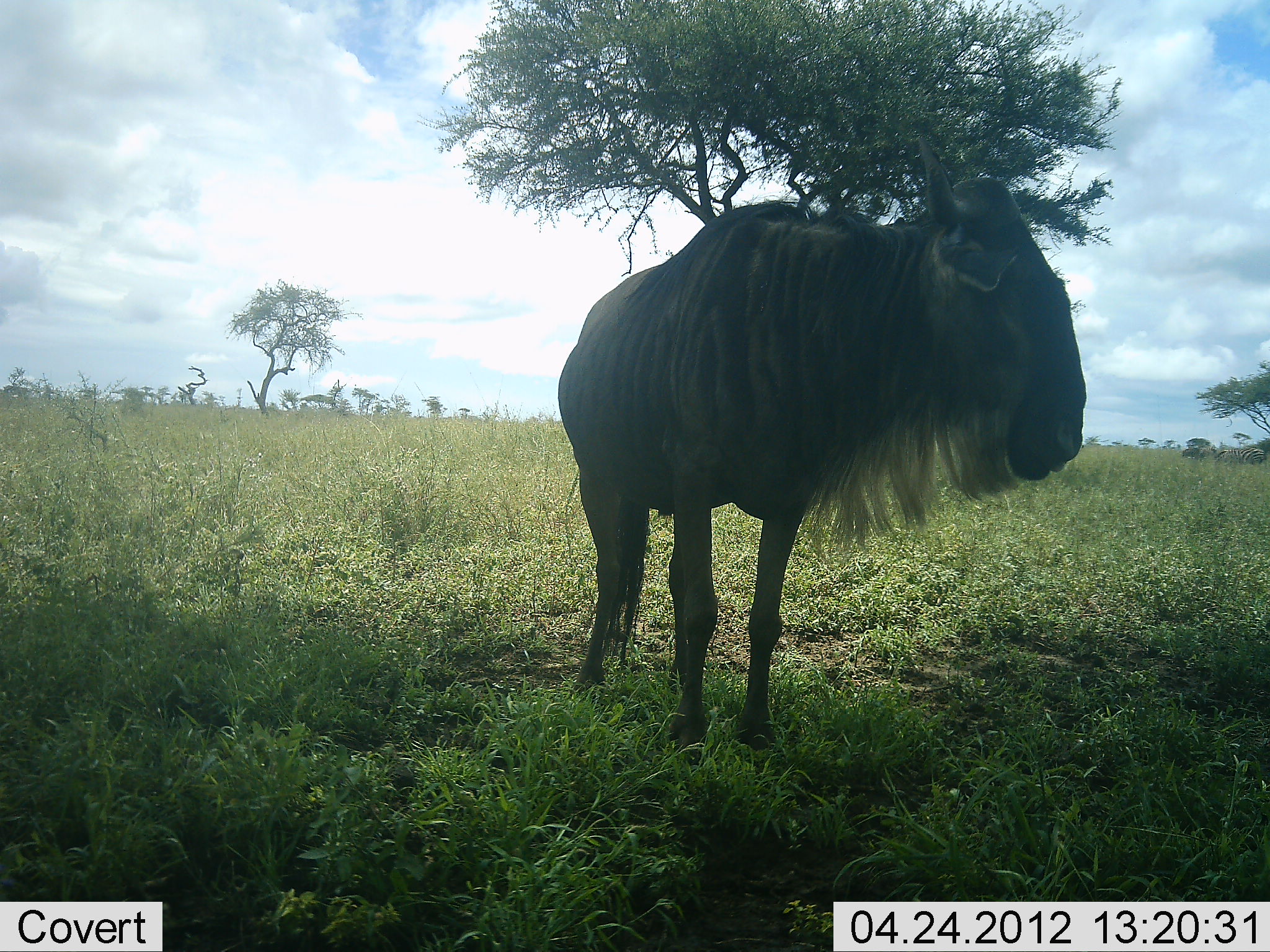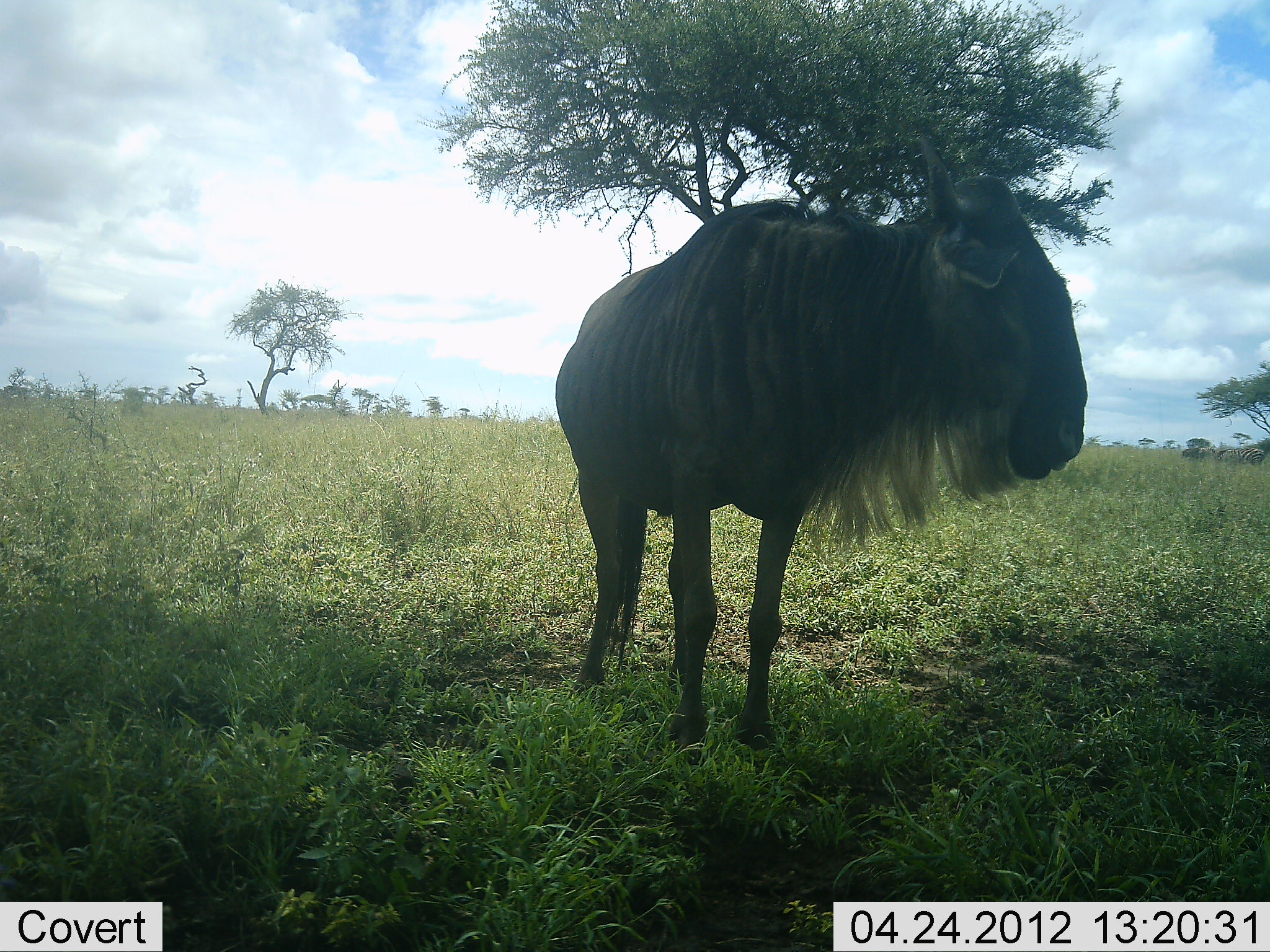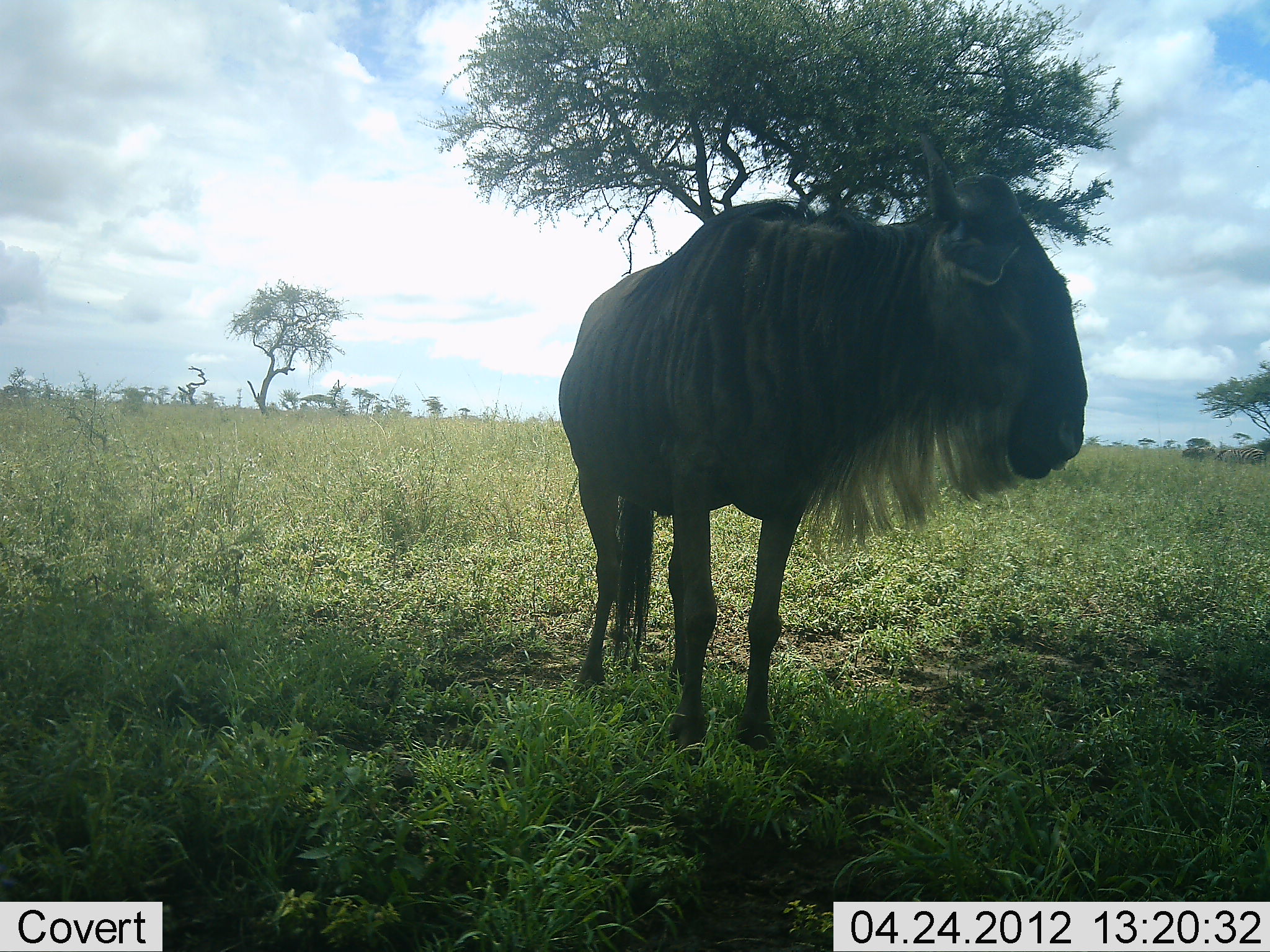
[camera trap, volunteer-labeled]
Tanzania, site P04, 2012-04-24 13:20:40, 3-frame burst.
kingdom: Animalia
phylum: Chordata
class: Mammalia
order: Artiodactyla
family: Bovidae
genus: Connochaetes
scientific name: Connochaetes taurinus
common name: blue wildebeest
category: wildebeest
Wildebeest (blue wildebeest) (Connochaetes taurinus), count 1. Behavior (volunteer vote fractions): standing 100%, resting 0%, moving 0%, interacting 0%. Young present (vote fraction): 0%. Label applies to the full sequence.